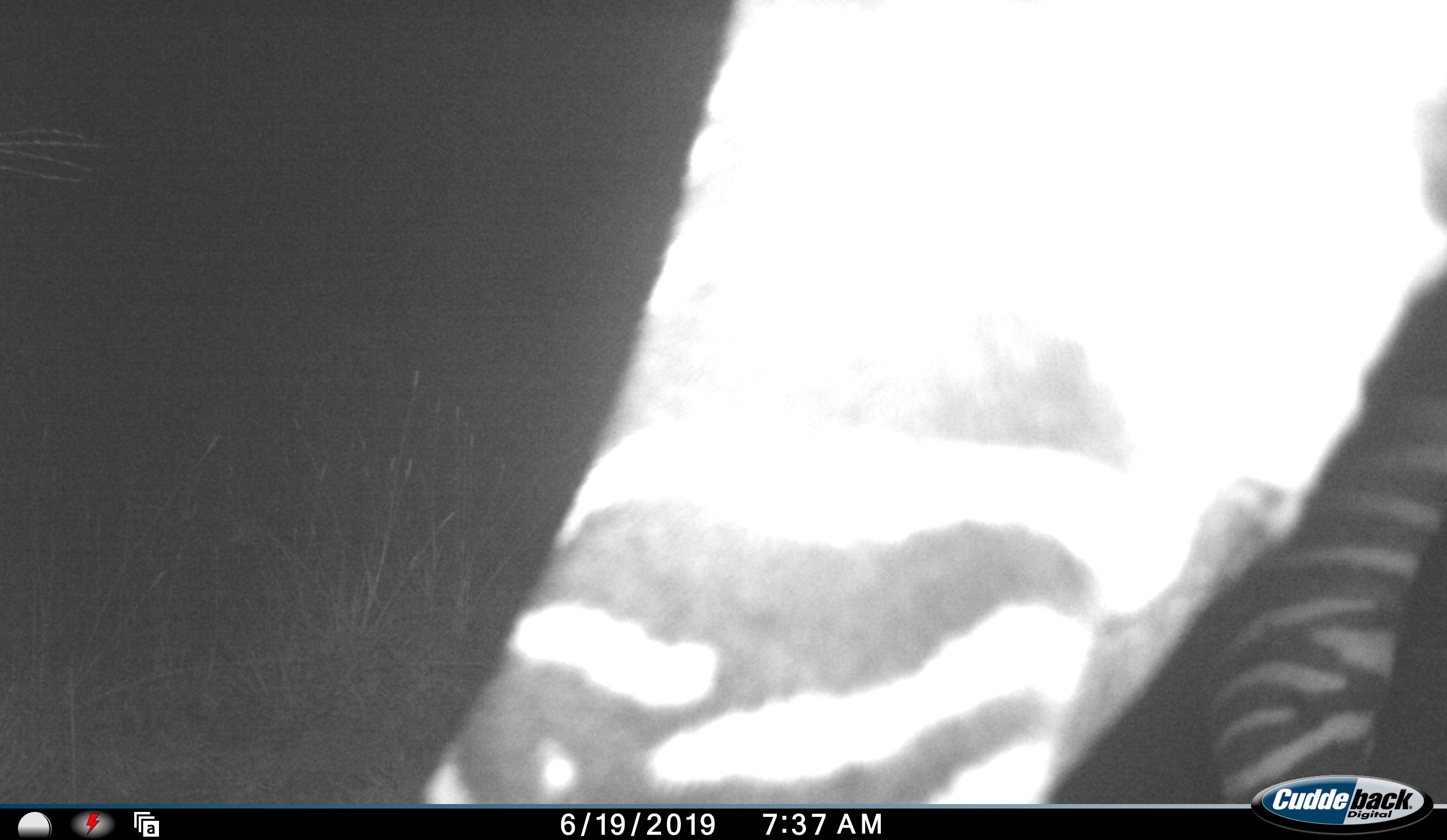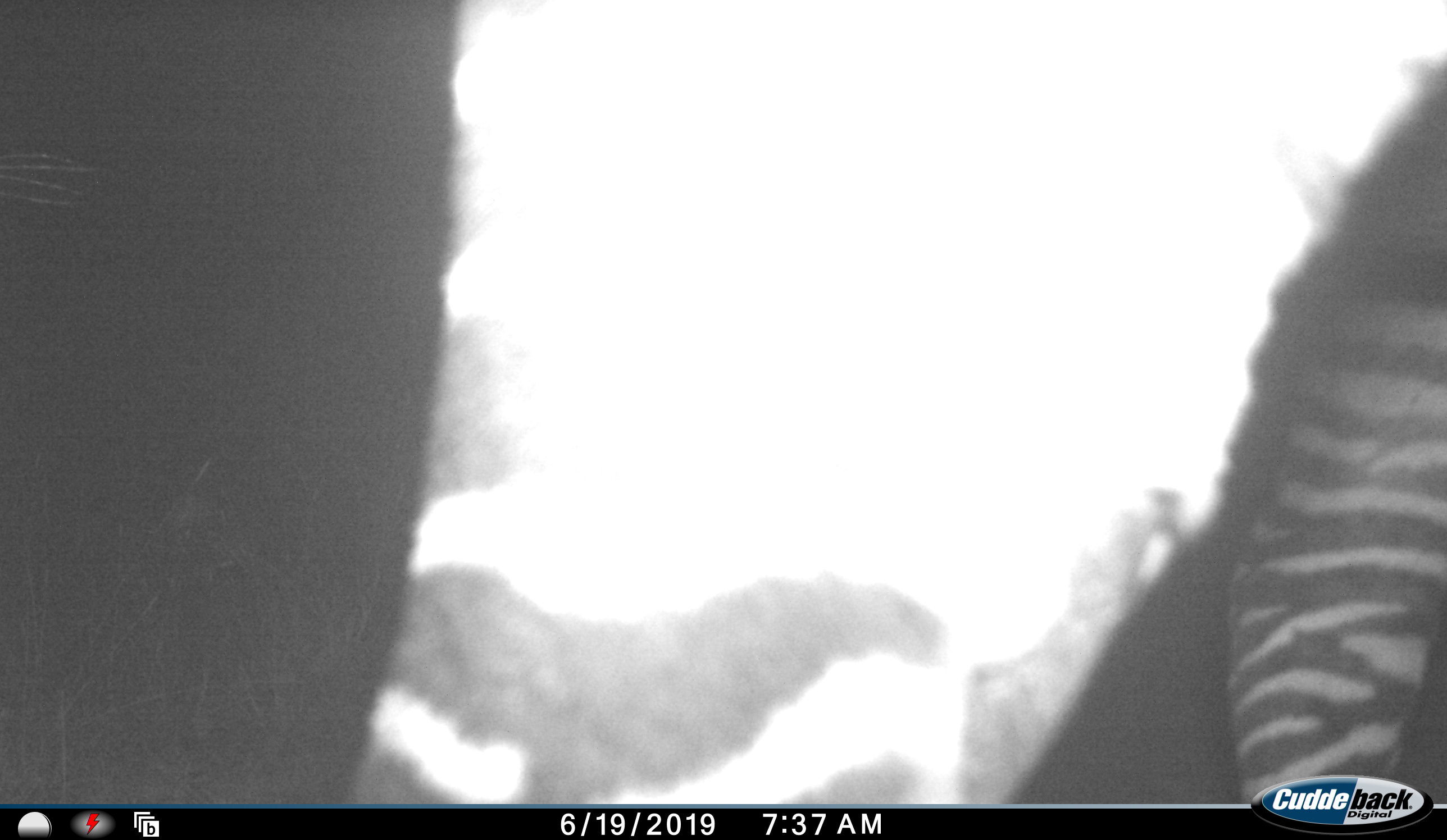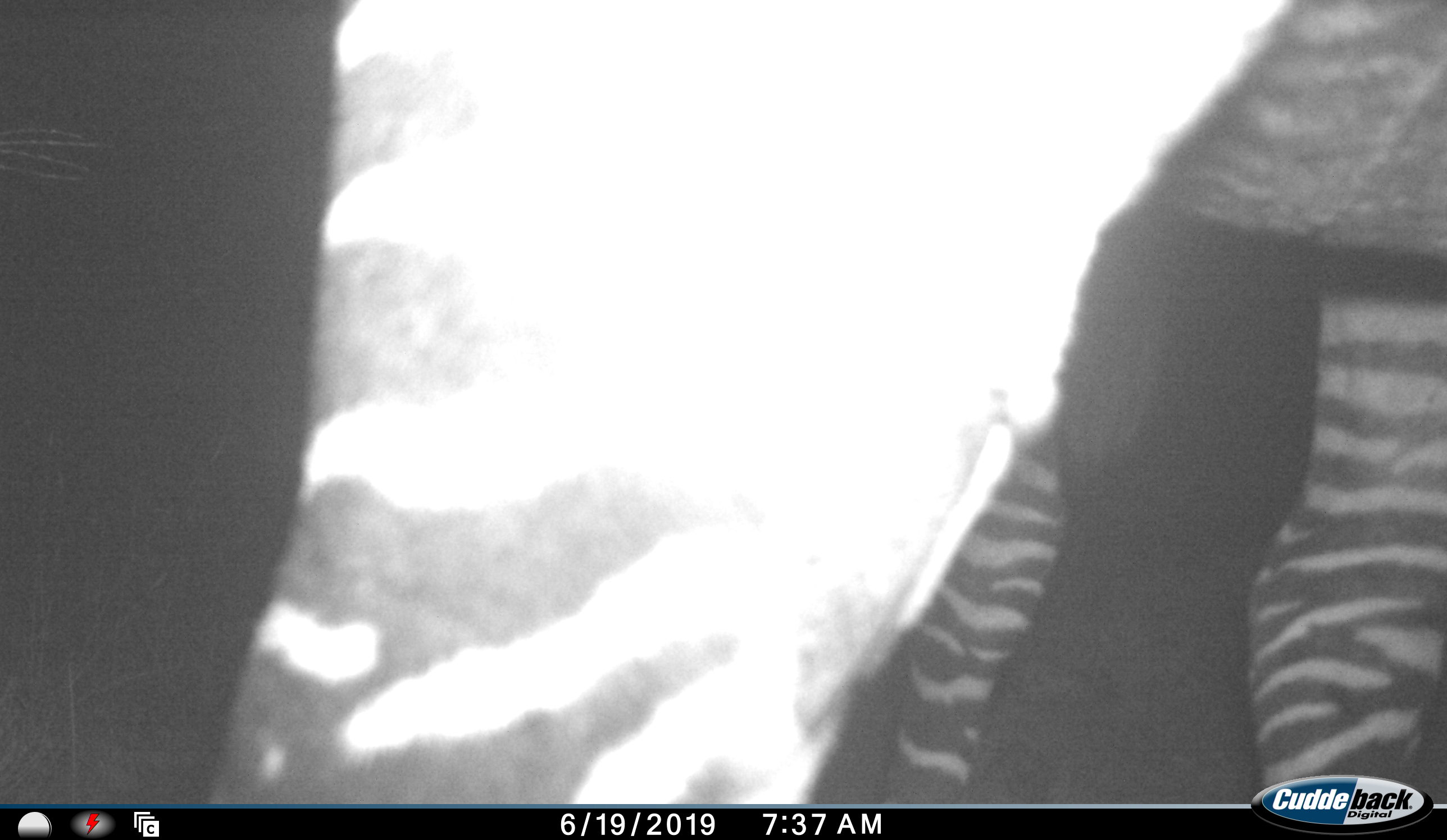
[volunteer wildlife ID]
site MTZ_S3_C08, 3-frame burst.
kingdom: Animalia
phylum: Chordata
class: Mammalia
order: Perissodactyla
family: Equidae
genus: Equus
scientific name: Equus zebra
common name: mountain zebra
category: zebramountain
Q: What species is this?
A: Zebramountain (mountain zebra) (Equus zebra).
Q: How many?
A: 1.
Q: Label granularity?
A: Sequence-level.